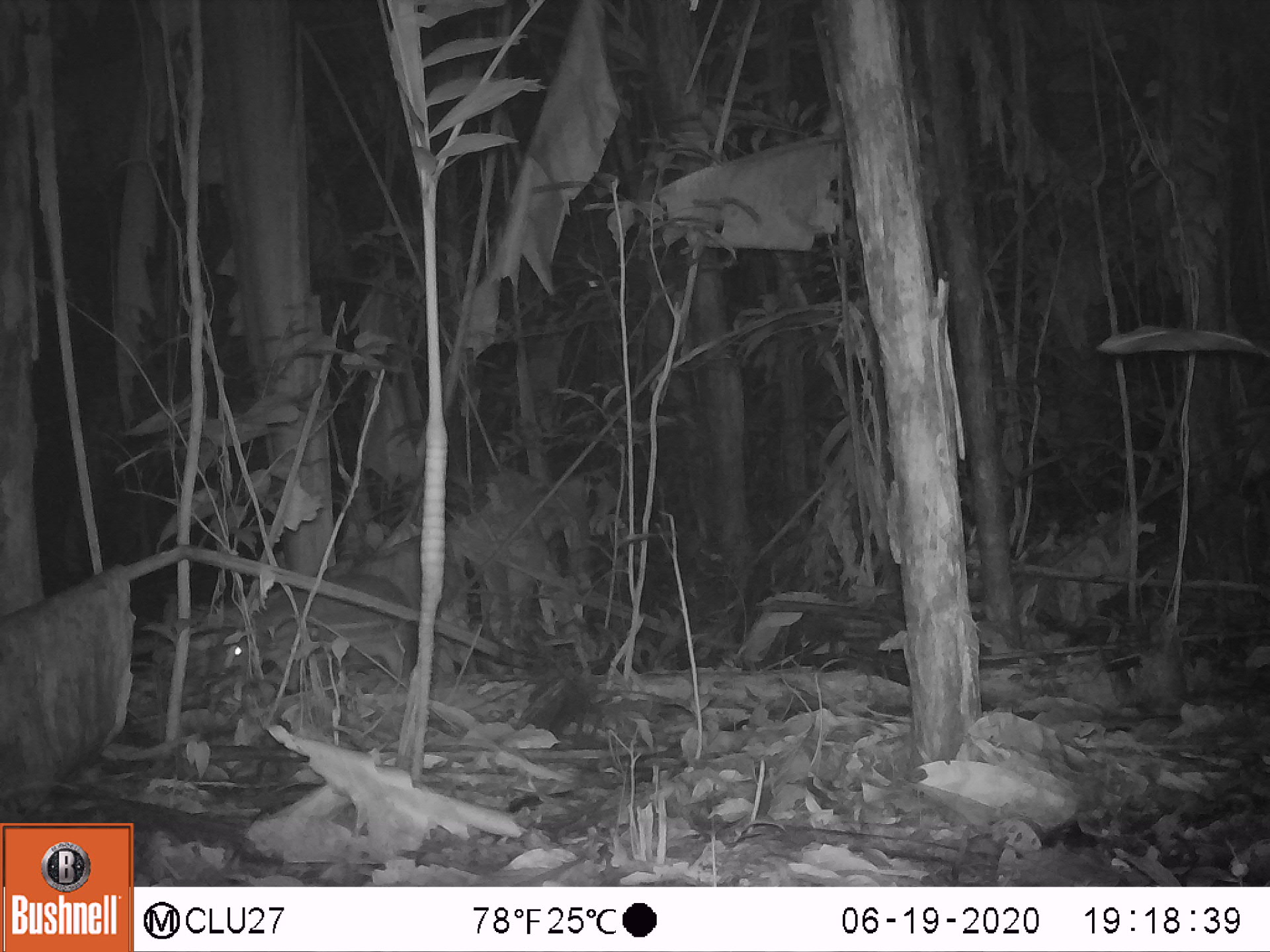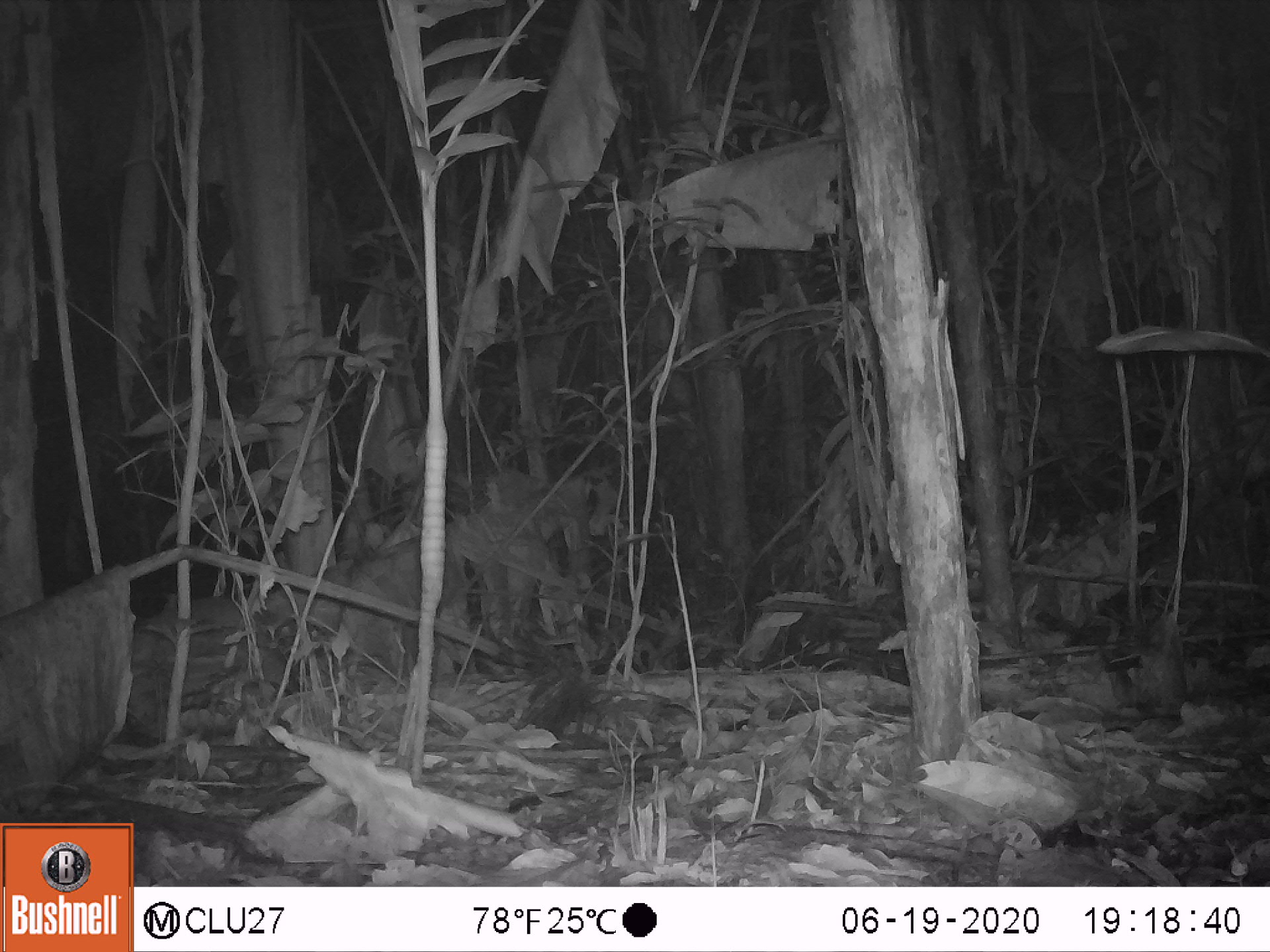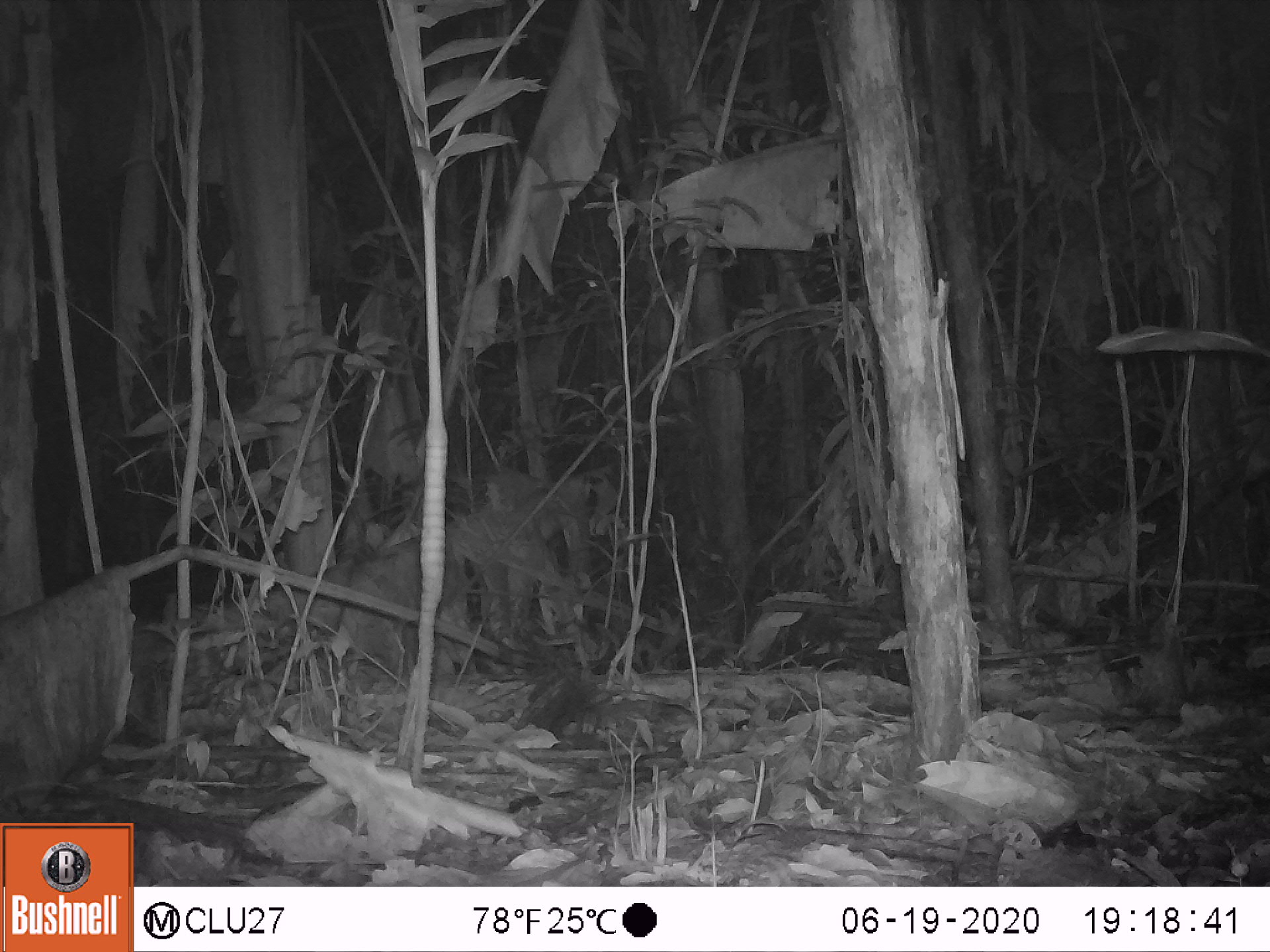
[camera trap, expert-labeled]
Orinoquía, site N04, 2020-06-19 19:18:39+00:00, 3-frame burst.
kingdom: Animalia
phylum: Chordata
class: Mammalia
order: Rodentia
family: Cuniculidae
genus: Cuniculus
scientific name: Cuniculus paca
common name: spotted paca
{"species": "spotted paca (Cuniculus paca)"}